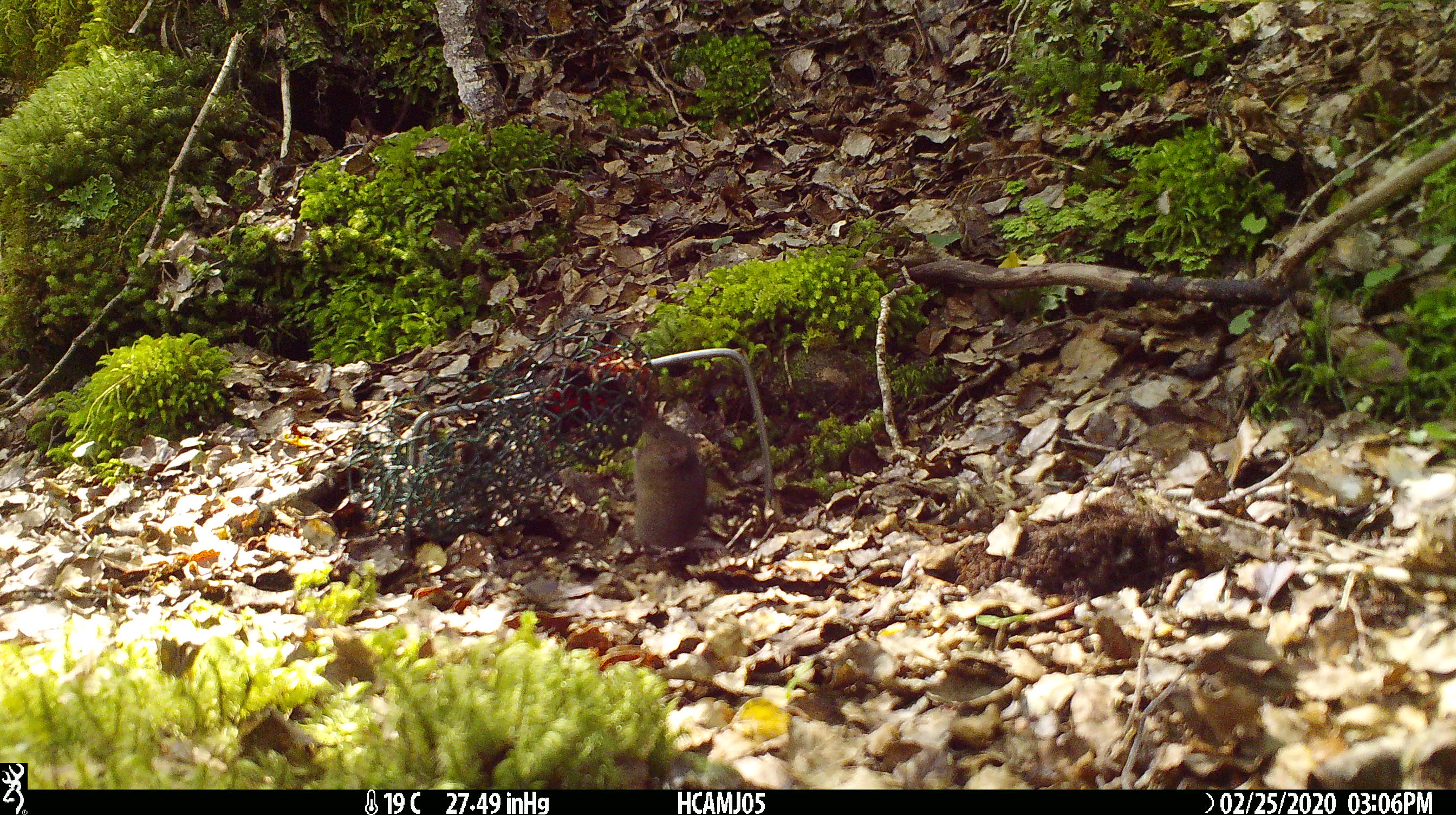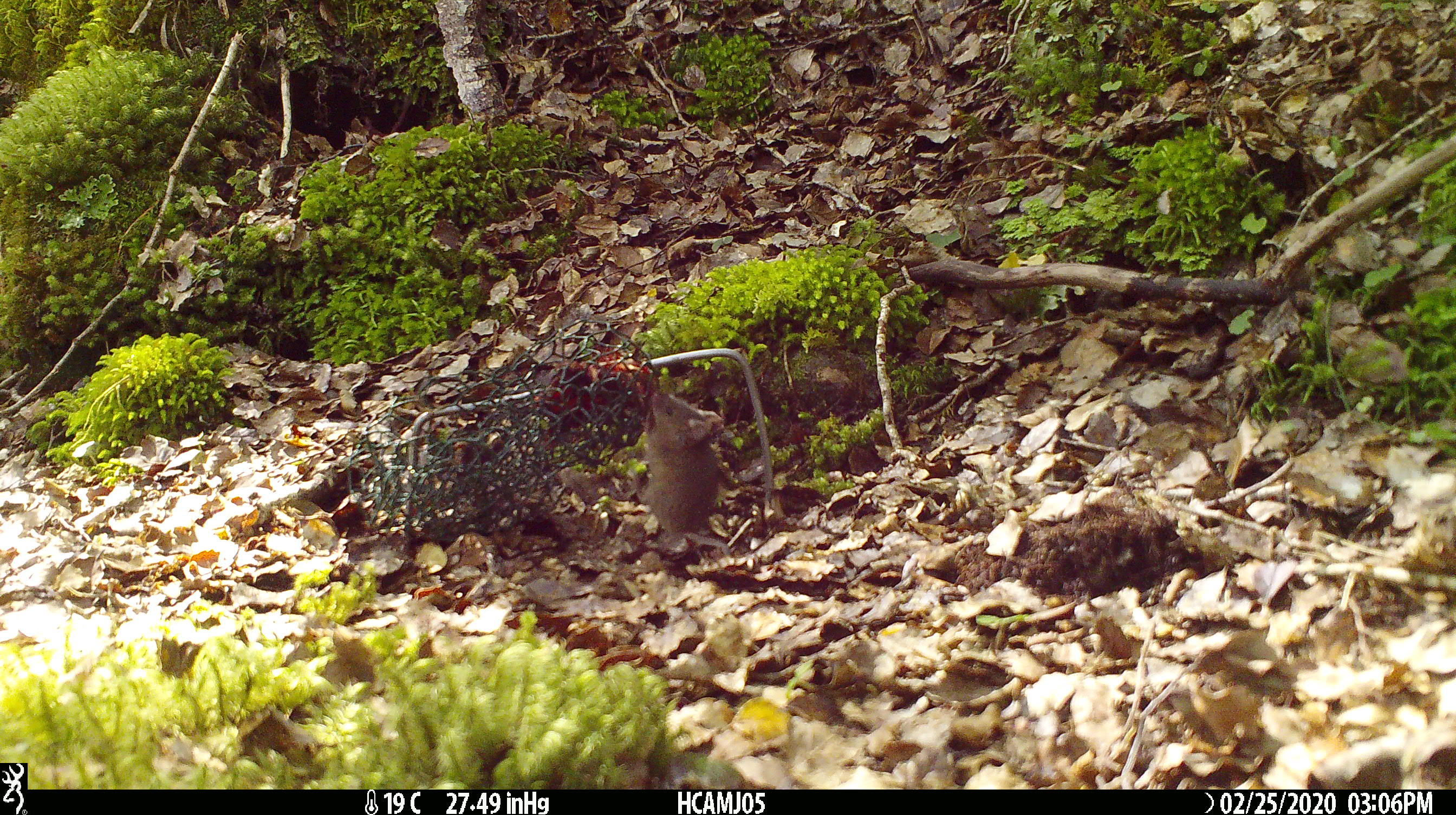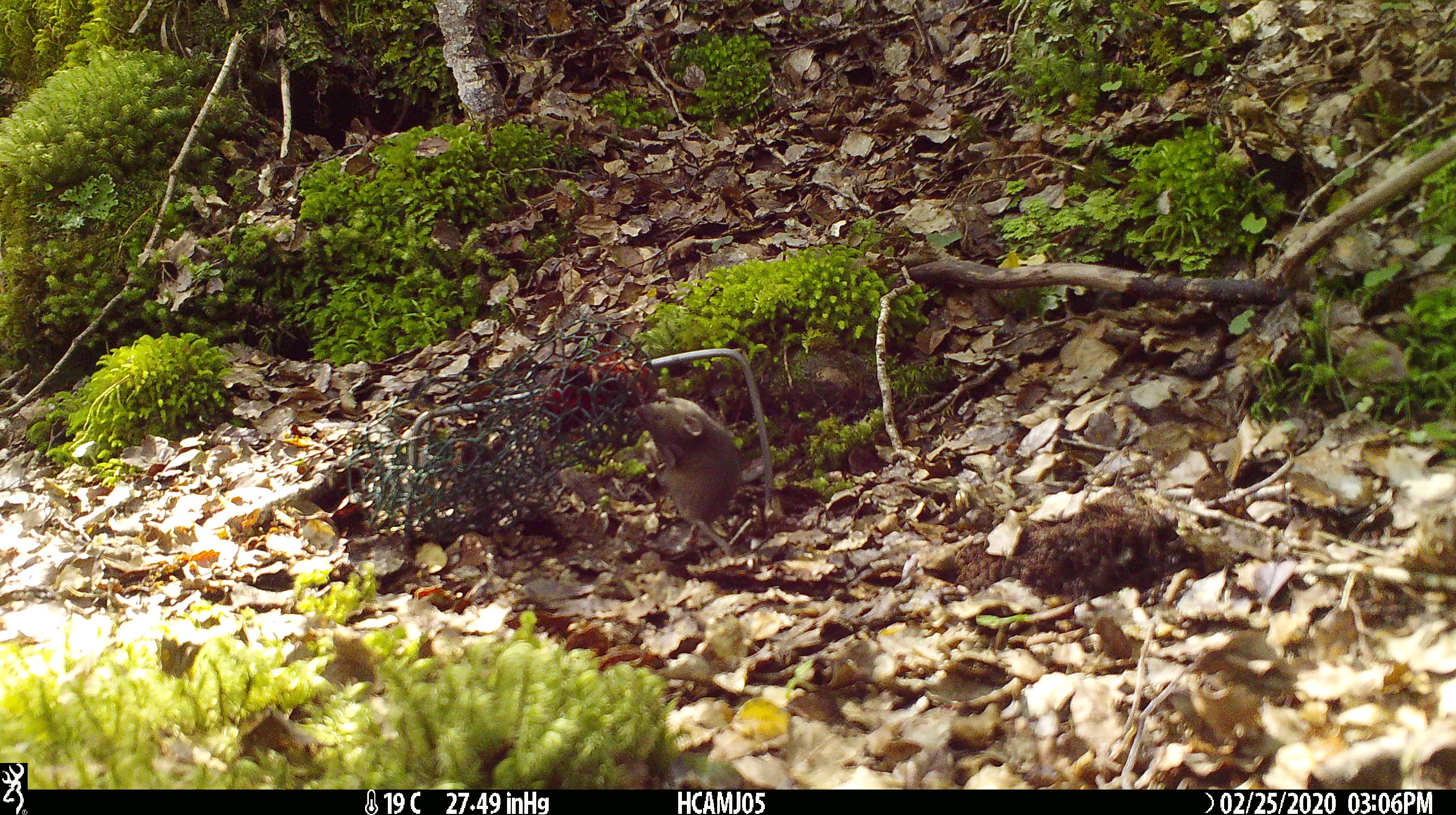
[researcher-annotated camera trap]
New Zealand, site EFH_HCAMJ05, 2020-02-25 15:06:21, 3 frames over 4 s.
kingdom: Animalia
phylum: Chordata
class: Mammalia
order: Rodentia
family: Muridae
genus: Mus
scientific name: Mus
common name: mouse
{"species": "mouse (Mus)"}